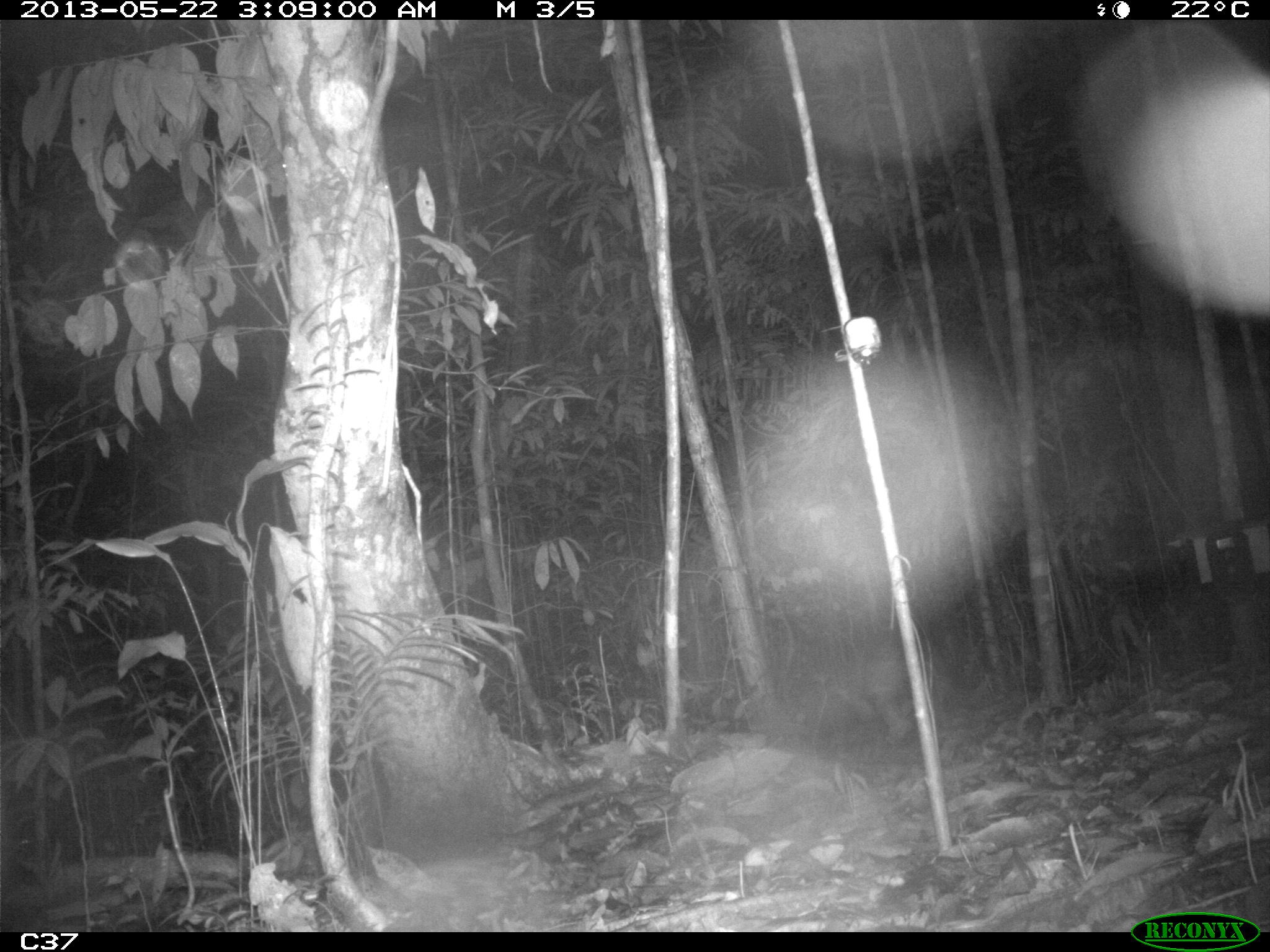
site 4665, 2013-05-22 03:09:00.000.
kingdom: Animalia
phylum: Chordata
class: Mammalia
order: Cingulata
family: Chlamyphoridae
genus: Priodontes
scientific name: Priodontes maximus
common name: giant armadillo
Priodontes maximus (giant armadillo), count 1, age adult.